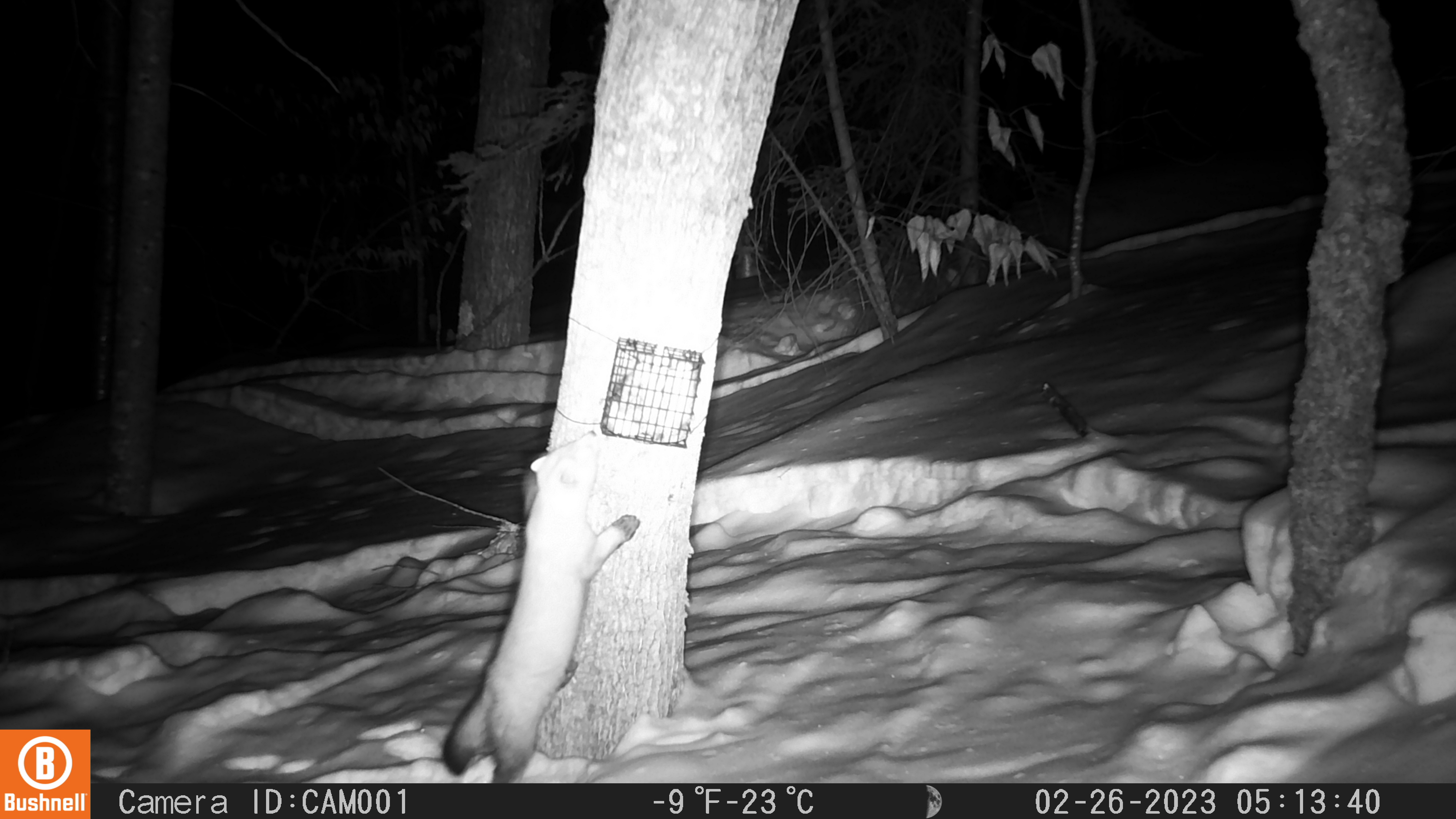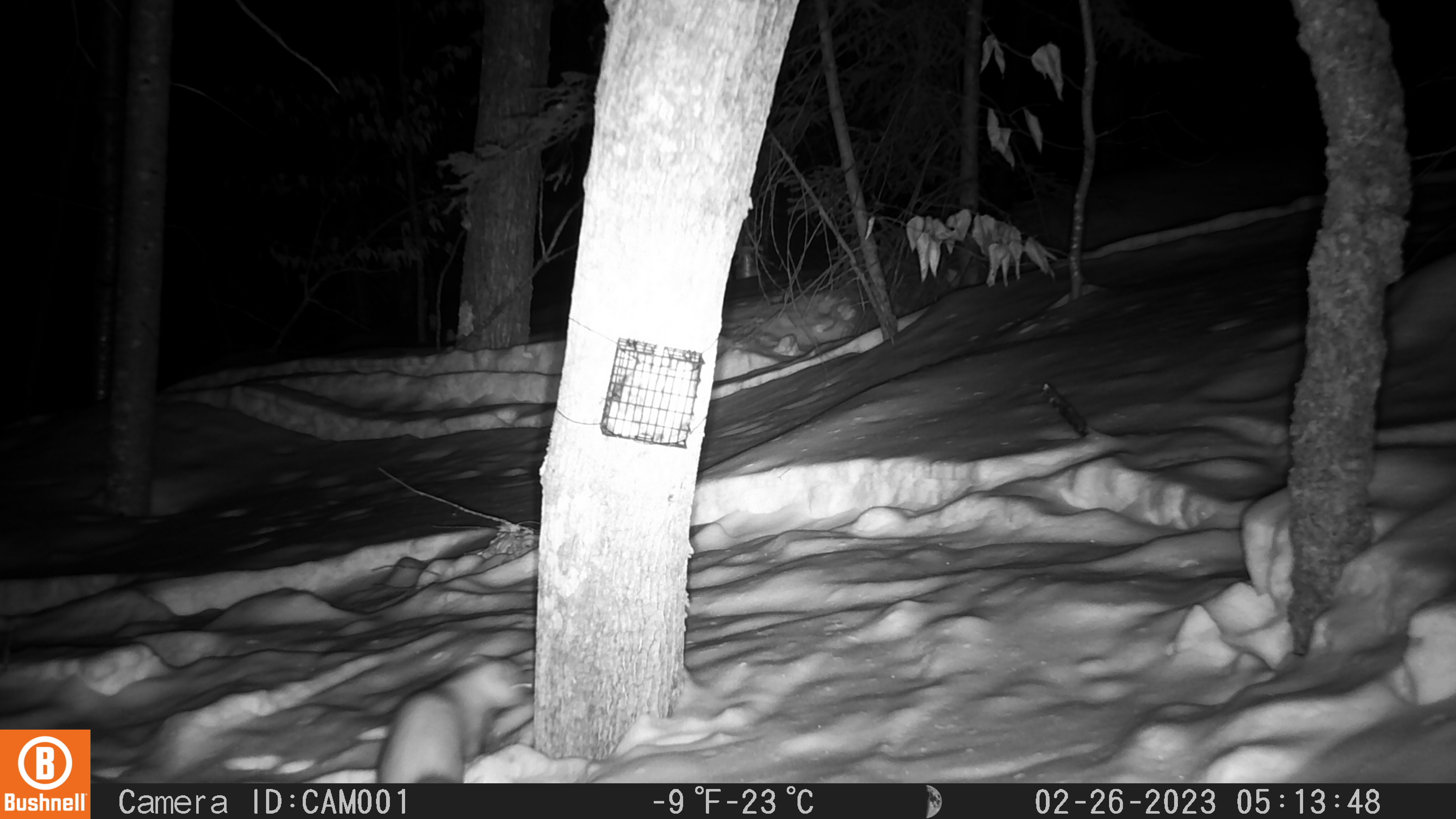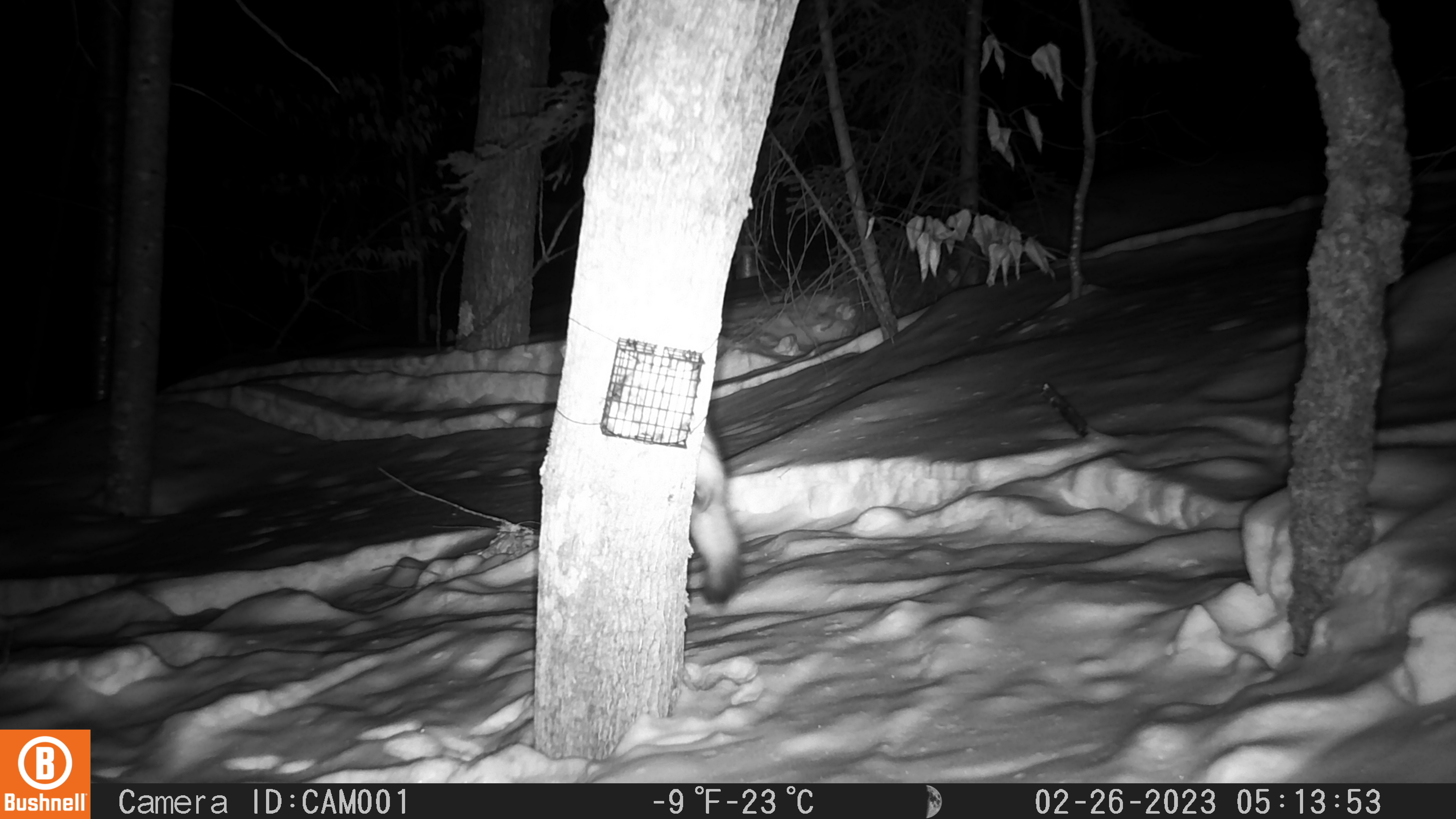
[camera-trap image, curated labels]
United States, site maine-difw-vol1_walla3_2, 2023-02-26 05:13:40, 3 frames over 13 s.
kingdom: Animalia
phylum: Chordata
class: Mammalia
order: Carnivora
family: Mustelidae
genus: Martes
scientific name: Martes americana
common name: american marten